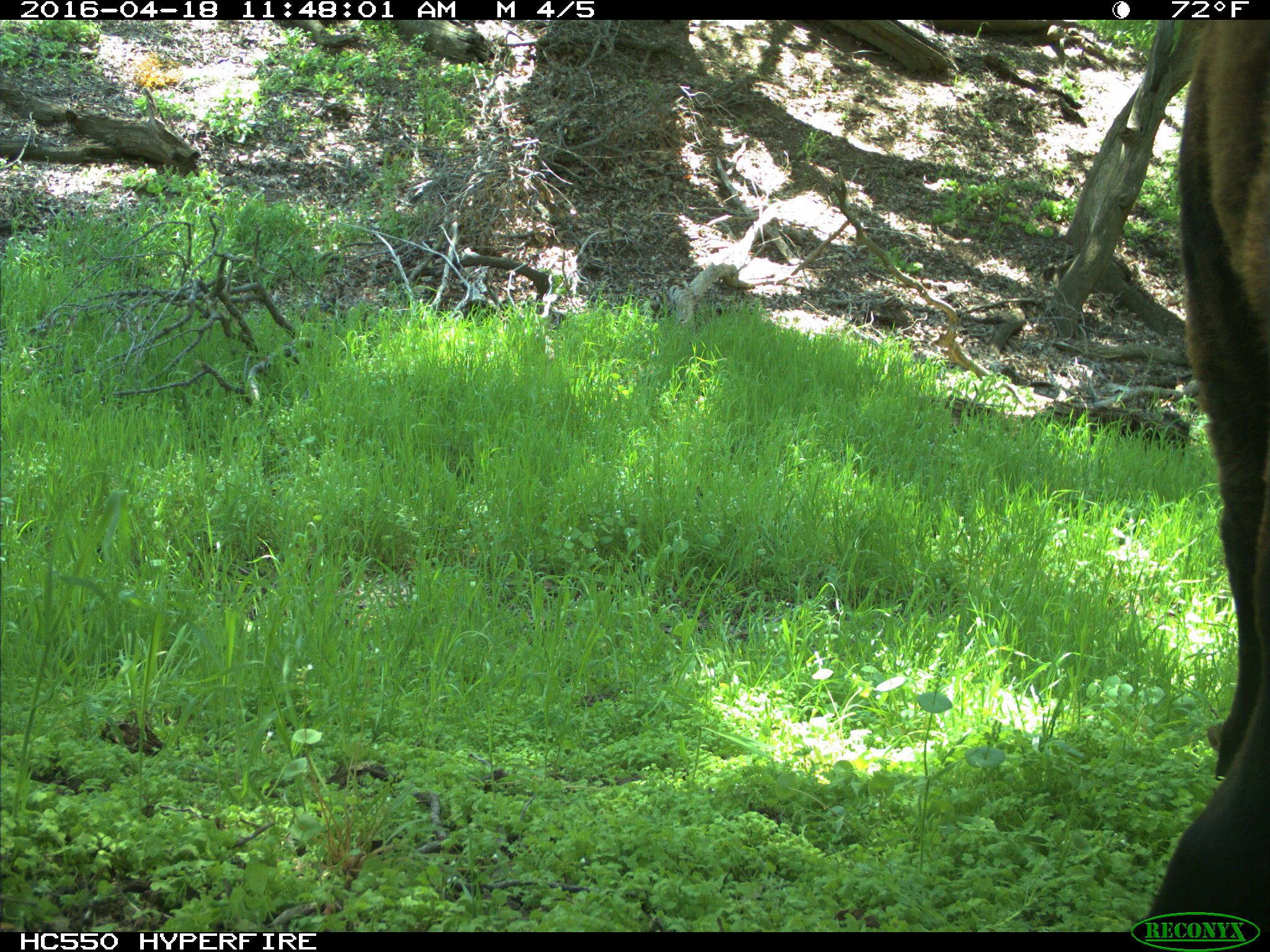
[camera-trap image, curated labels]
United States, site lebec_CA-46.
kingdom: Animalia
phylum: Chordata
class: Mammalia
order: Artiodactyla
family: Bovidae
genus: Bos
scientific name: Bos taurus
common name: domestic cow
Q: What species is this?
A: Bos taurus (domestic cow).